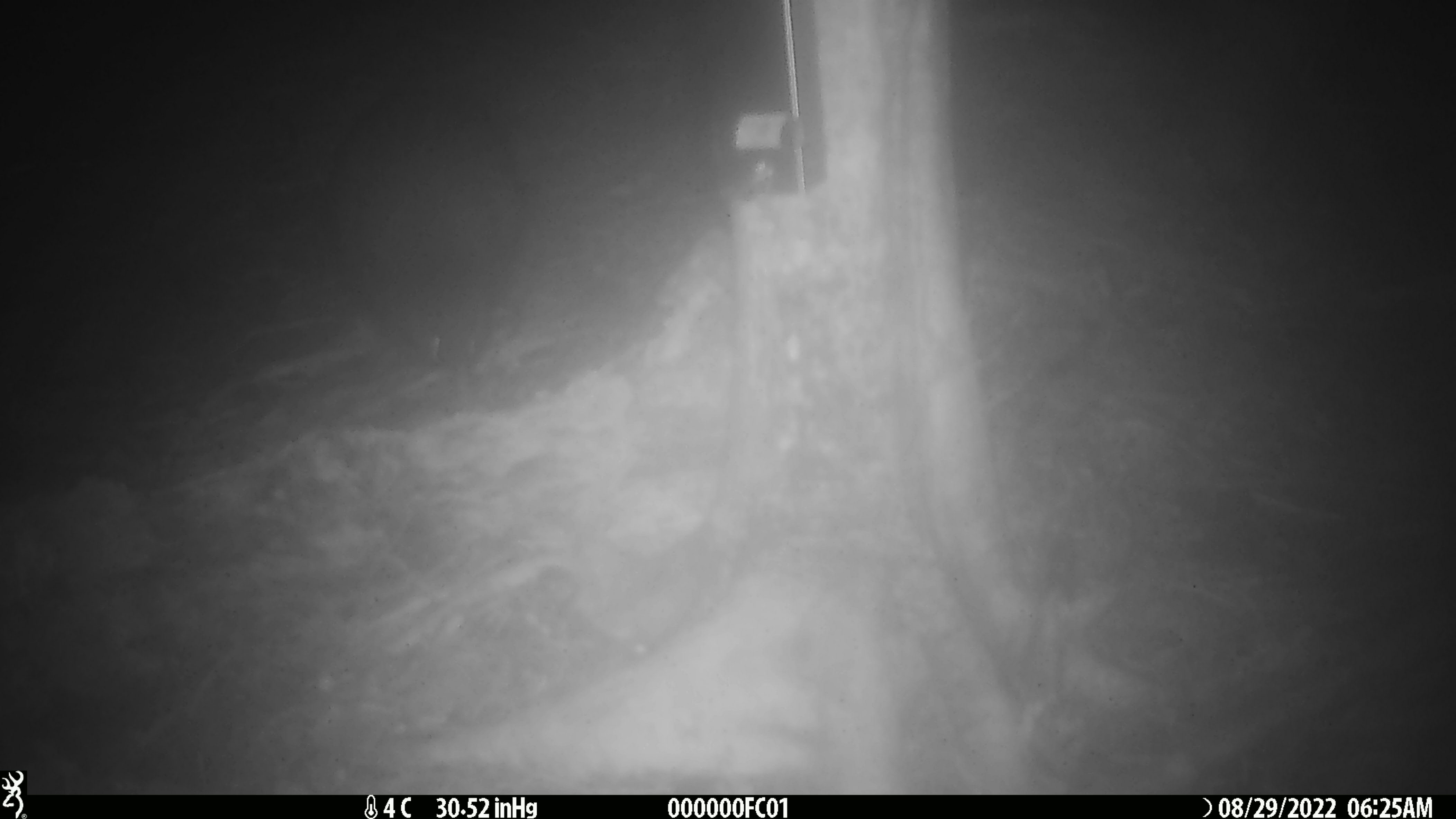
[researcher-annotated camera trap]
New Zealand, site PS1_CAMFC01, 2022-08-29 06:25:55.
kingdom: Animalia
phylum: Chordata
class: Aves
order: Apterygiformes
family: Apterygidae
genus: Apteryx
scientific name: Apteryx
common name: kiwi